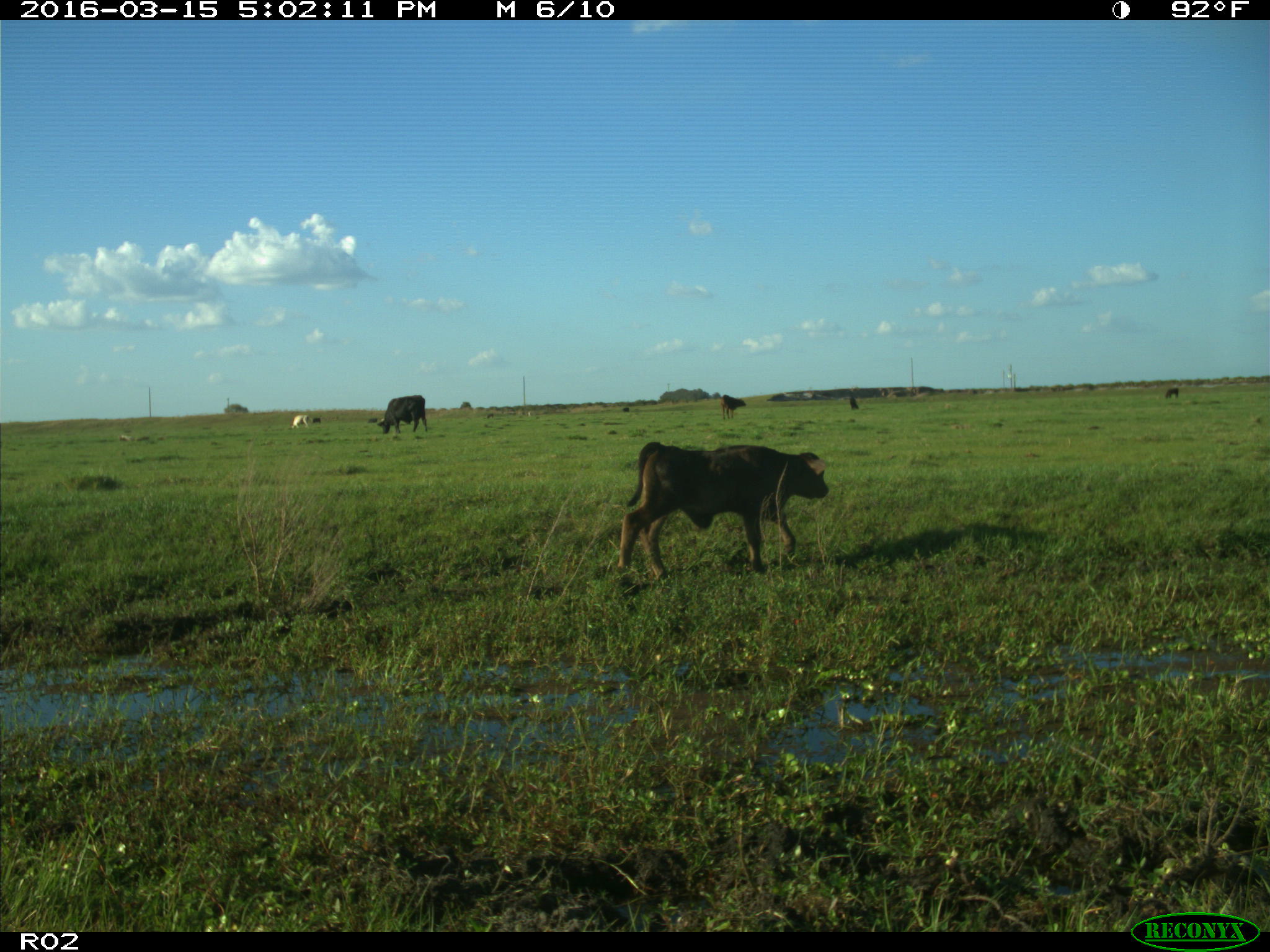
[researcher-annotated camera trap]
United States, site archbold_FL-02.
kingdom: Animalia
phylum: Chordata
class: Mammalia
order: Artiodactyla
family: Bovidae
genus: Bos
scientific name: Bos taurus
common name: domestic cow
Bos taurus (domestic cow).